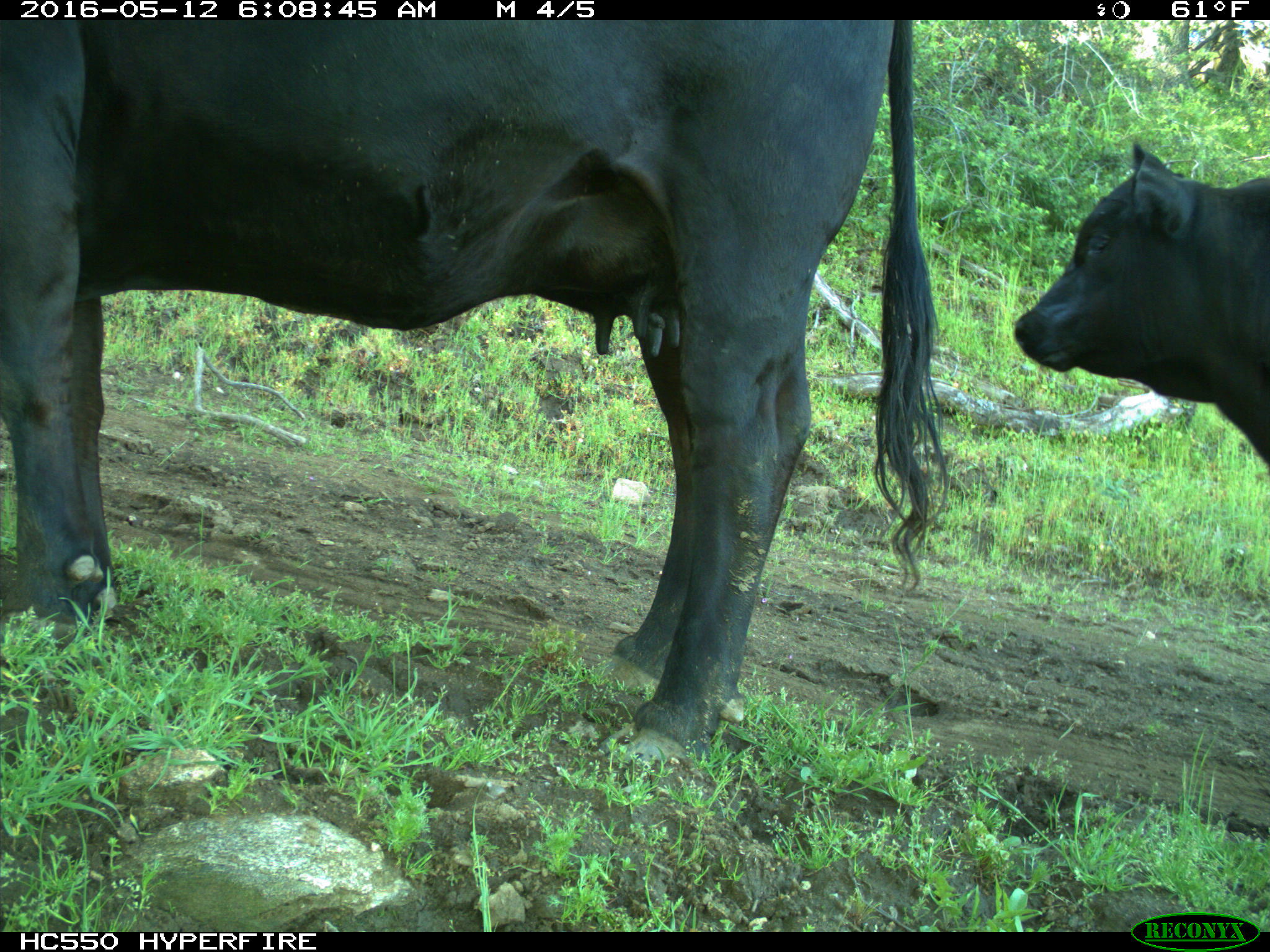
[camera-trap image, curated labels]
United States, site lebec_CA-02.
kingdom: Animalia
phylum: Chordata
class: Mammalia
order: Artiodactyla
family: Bovidae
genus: Bos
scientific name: Bos taurus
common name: domestic cow